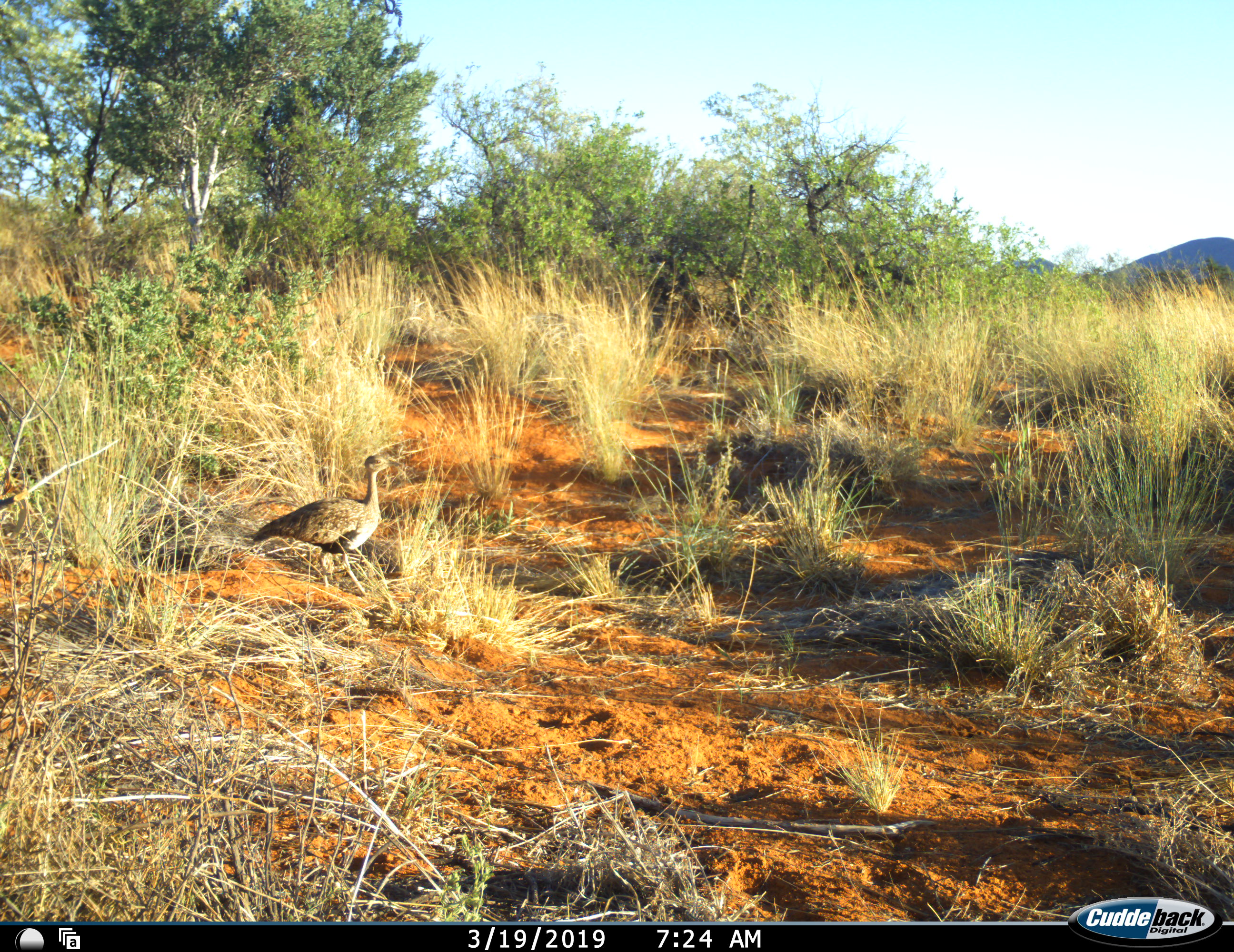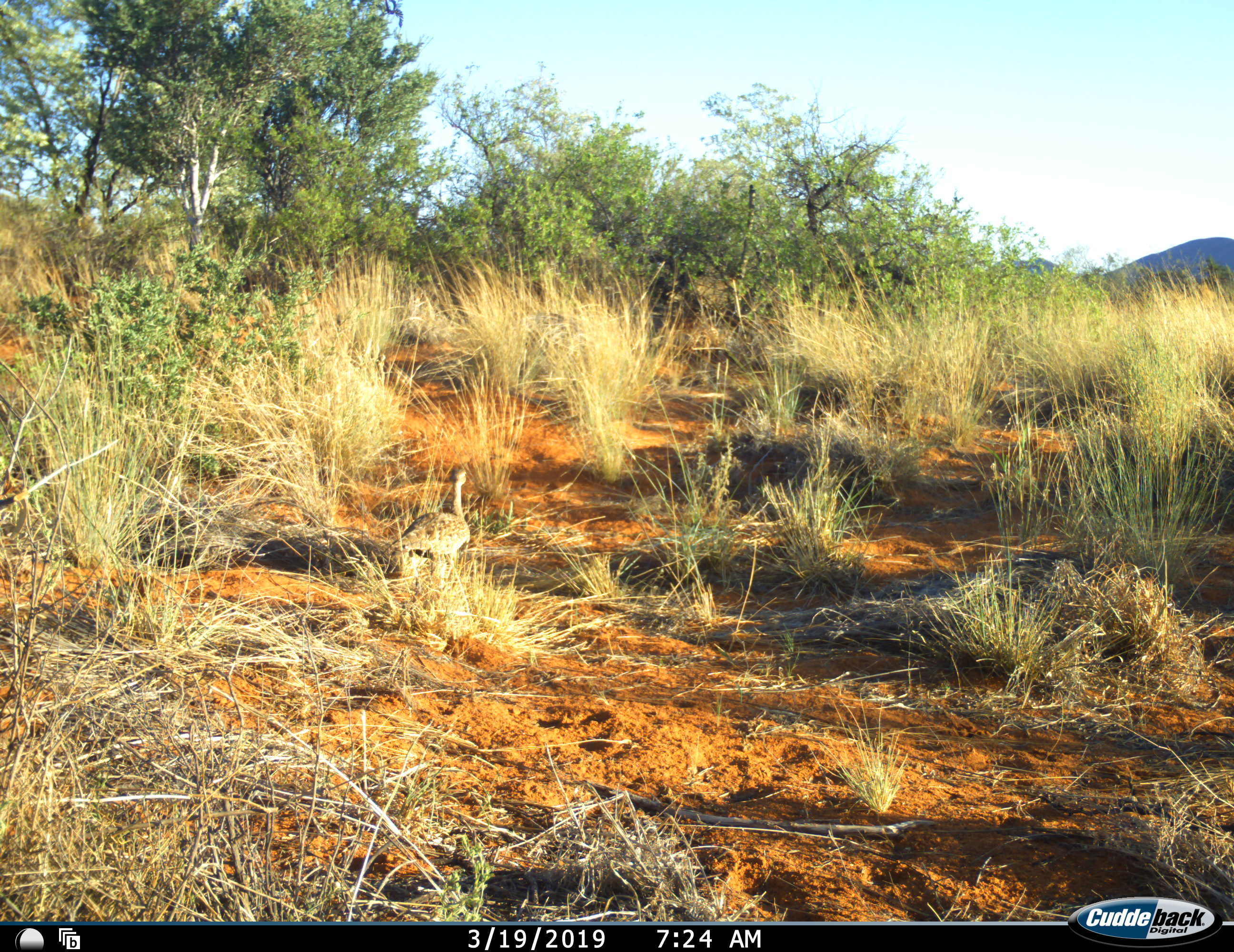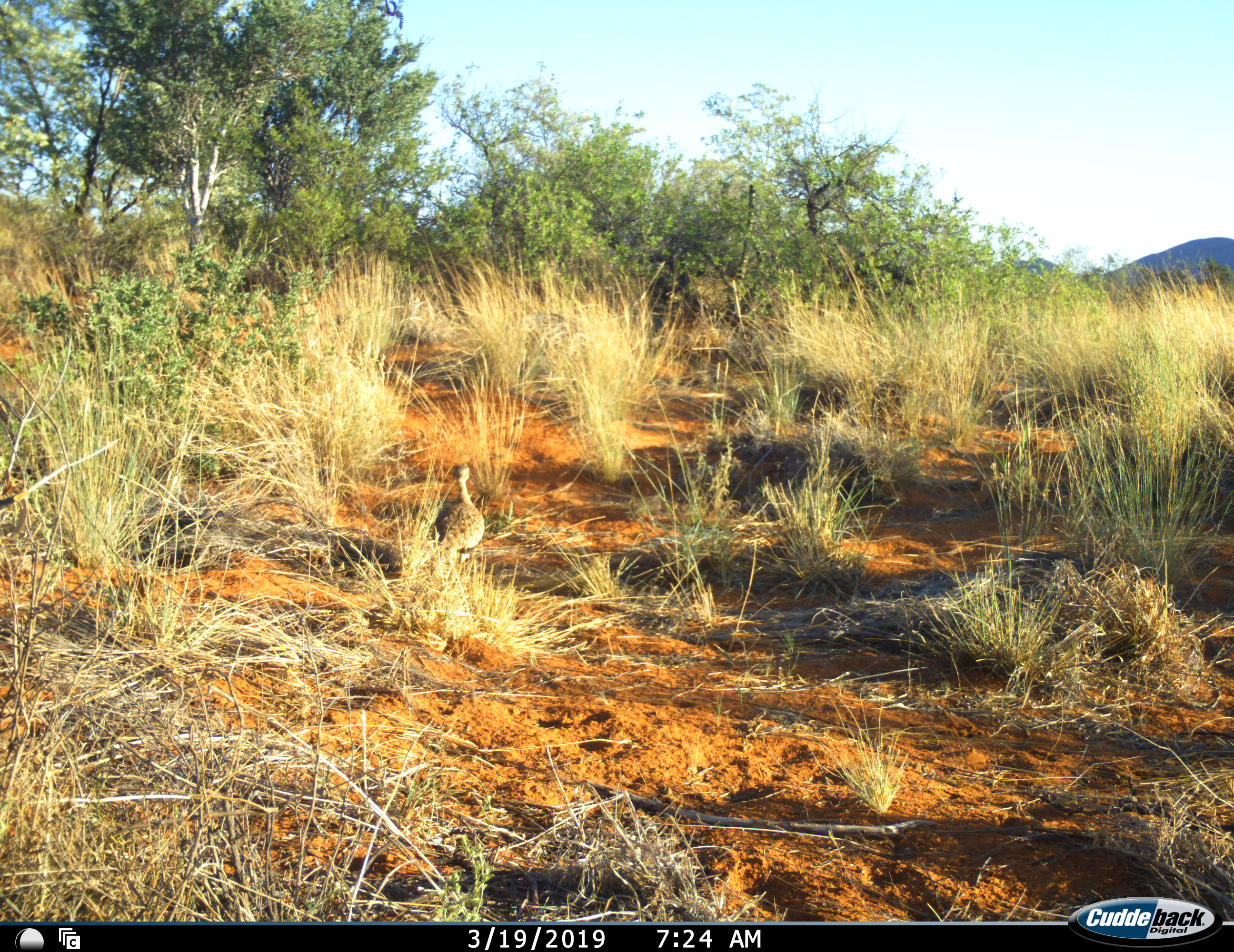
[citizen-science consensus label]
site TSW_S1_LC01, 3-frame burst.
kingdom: Animalia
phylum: Chordata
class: Aves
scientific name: Aves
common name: bird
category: birdother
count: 1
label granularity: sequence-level